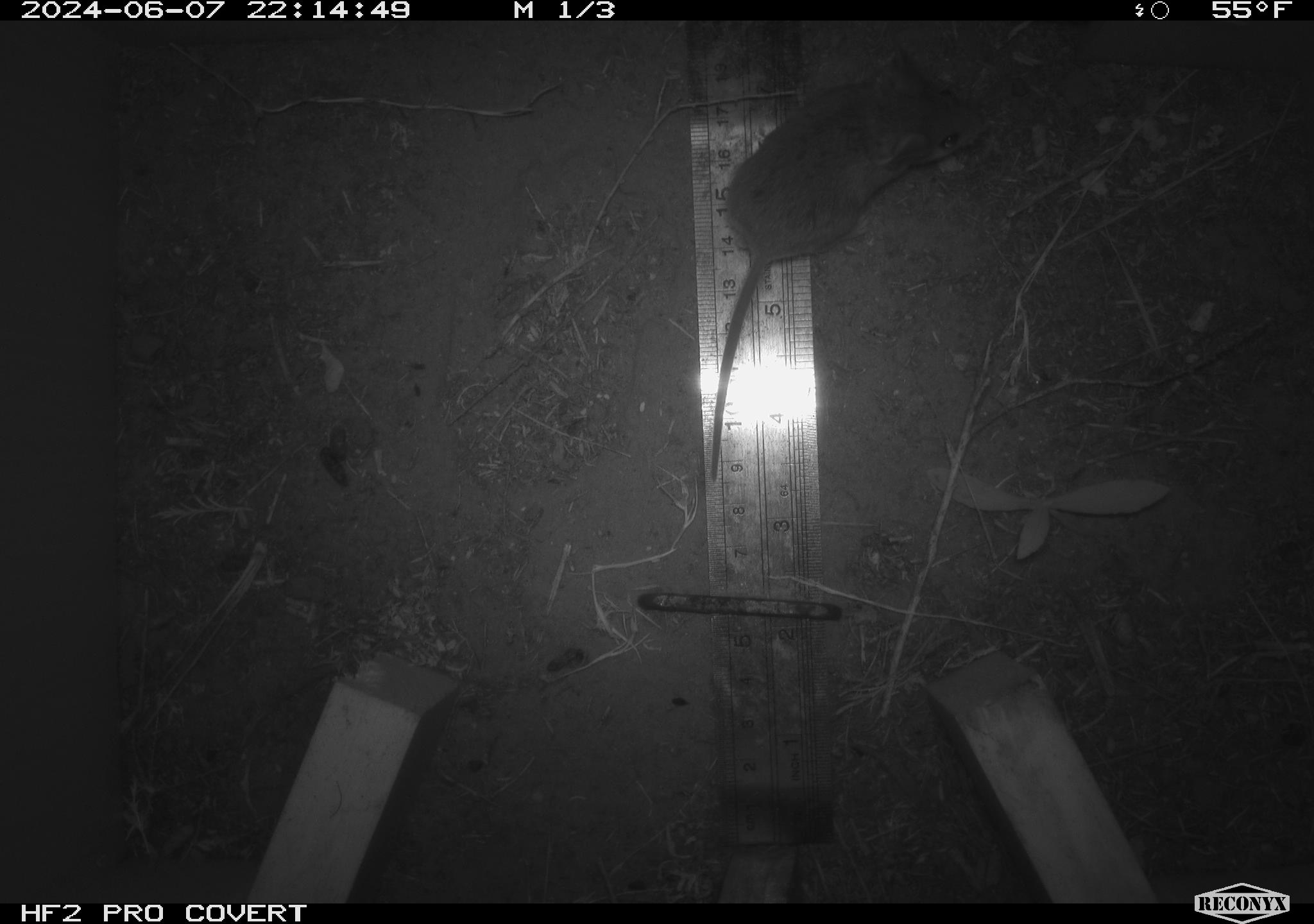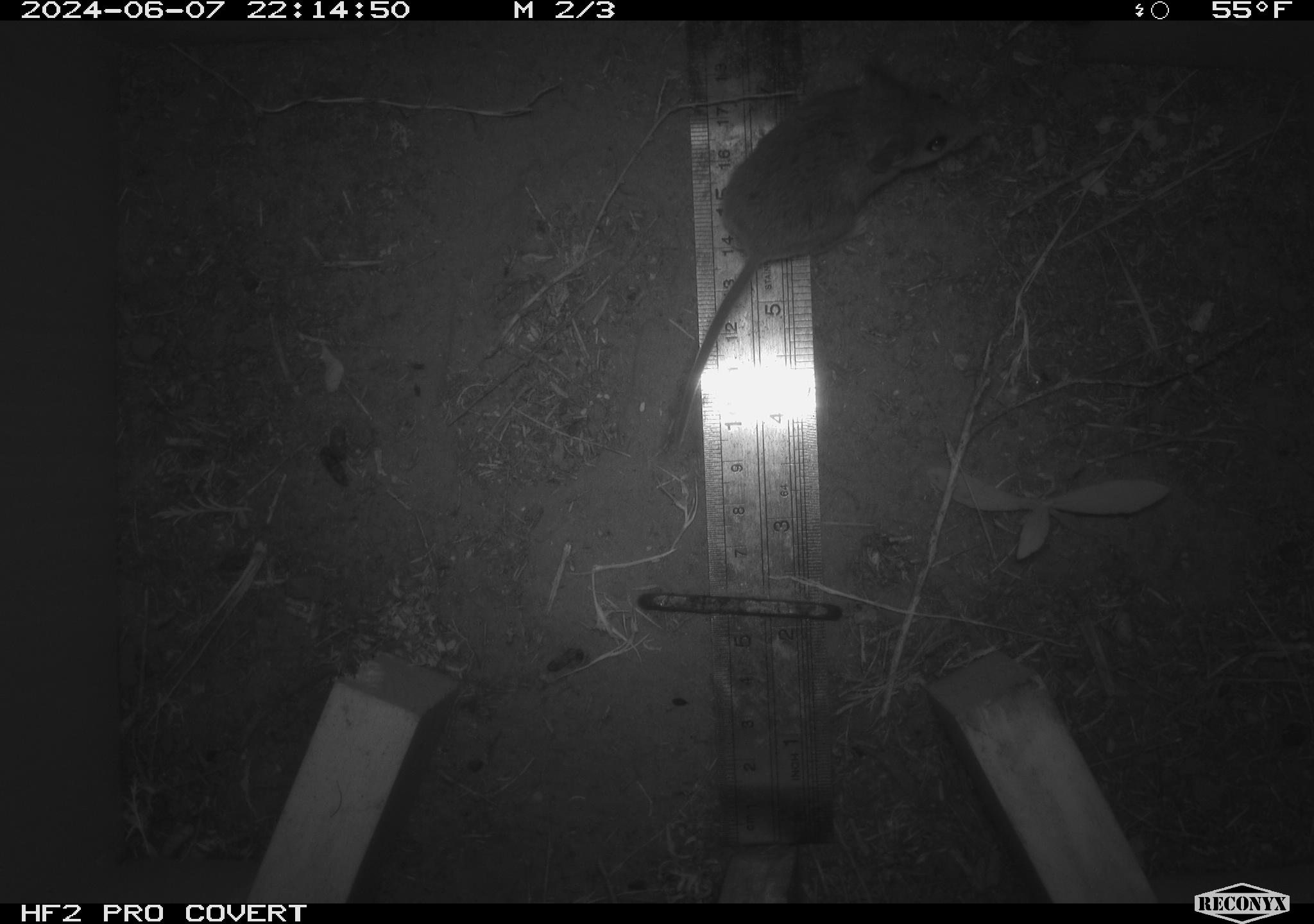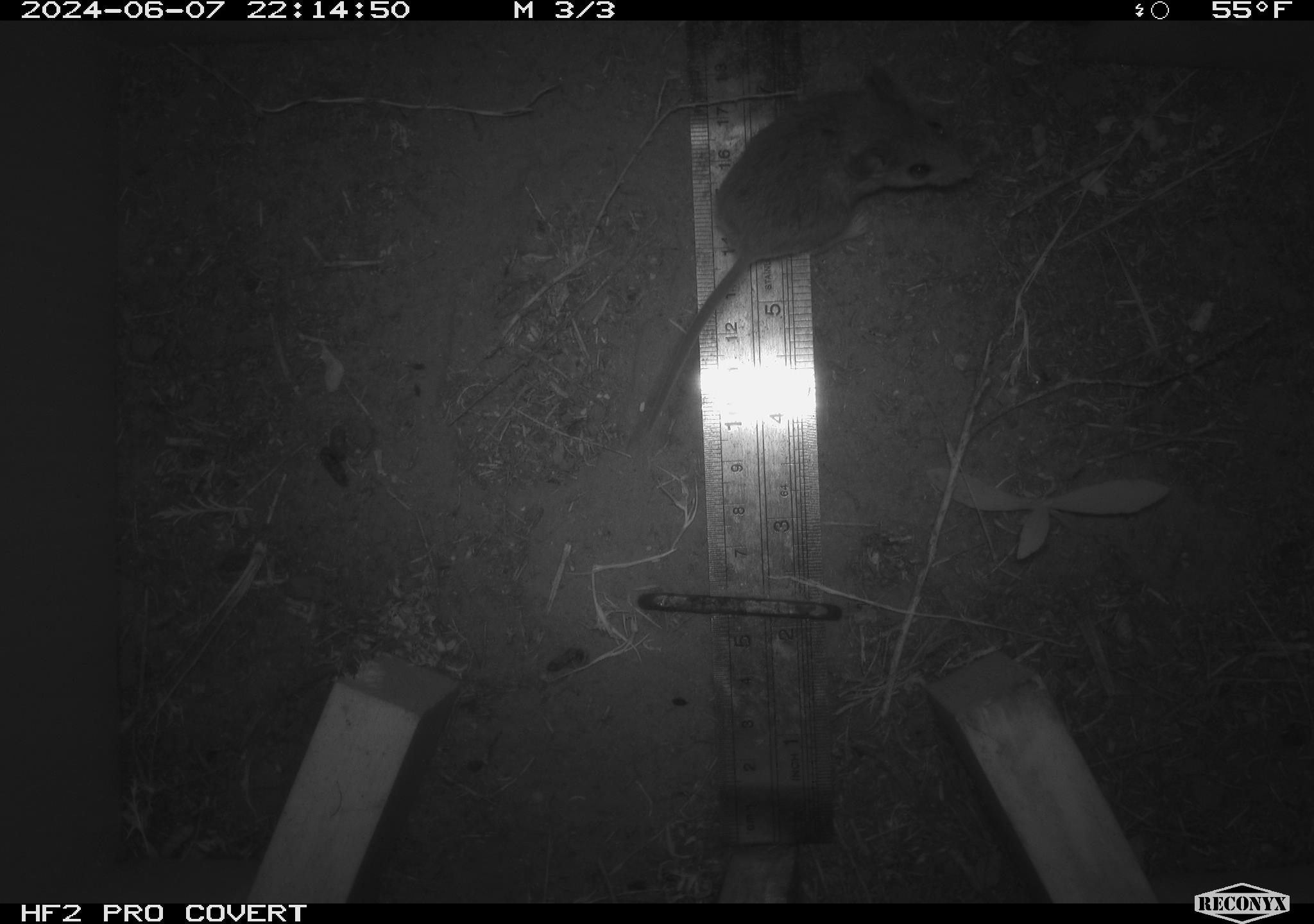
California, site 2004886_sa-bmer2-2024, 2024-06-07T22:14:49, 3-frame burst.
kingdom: Animalia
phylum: Chordata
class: Mammalia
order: Rodentia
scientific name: Rodentia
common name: mouse species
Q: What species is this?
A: Mouse species (Rodentia).